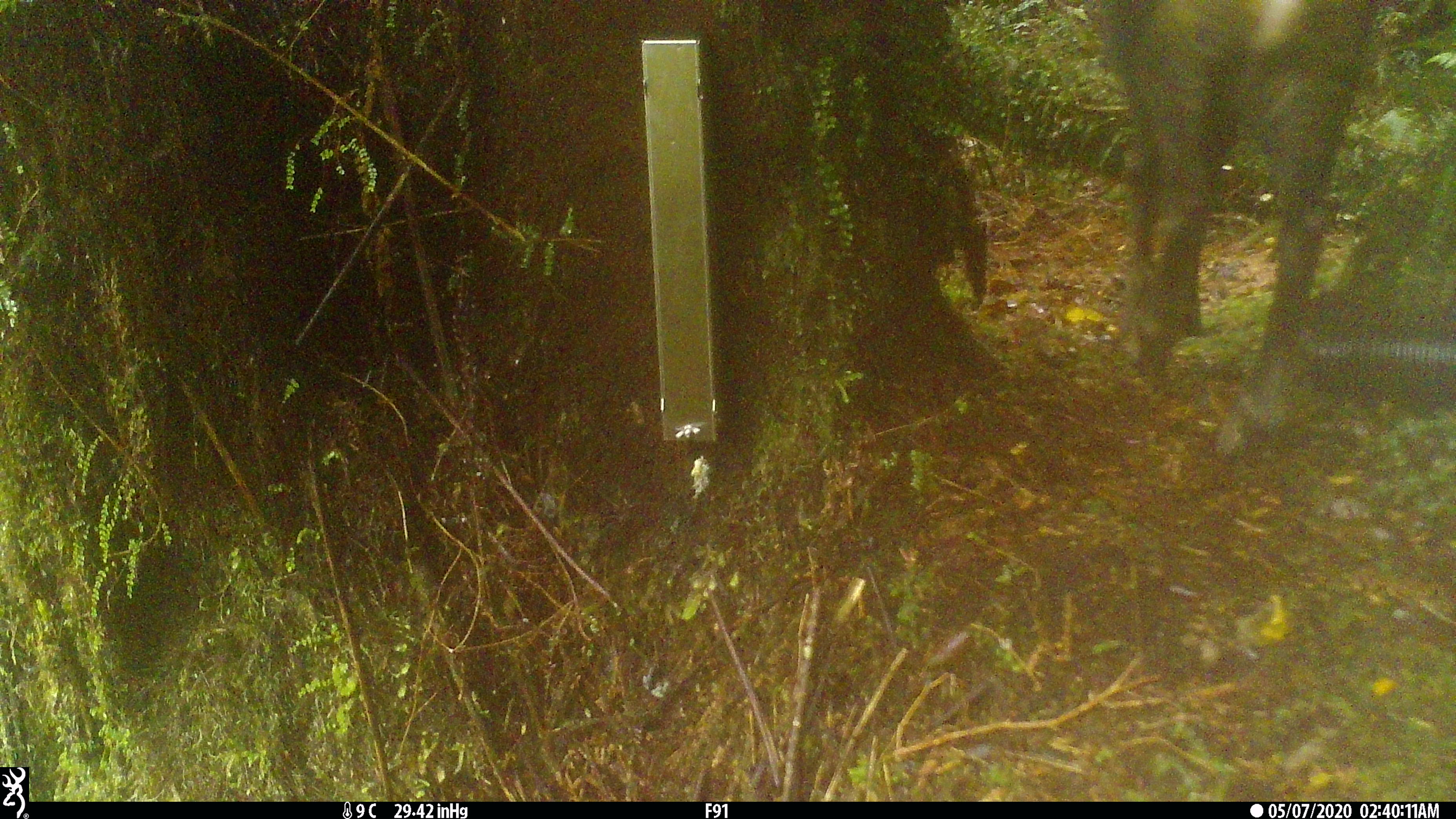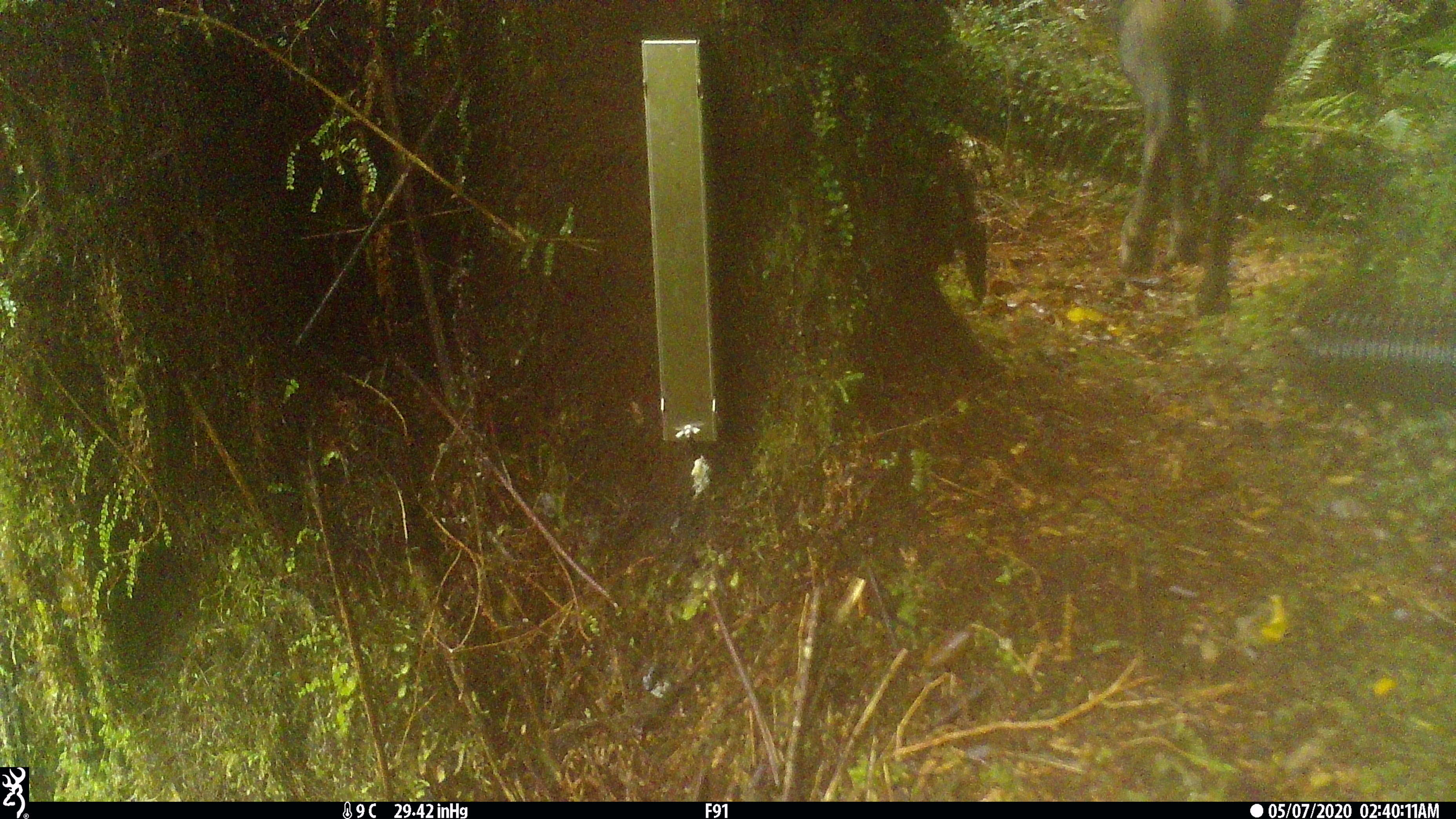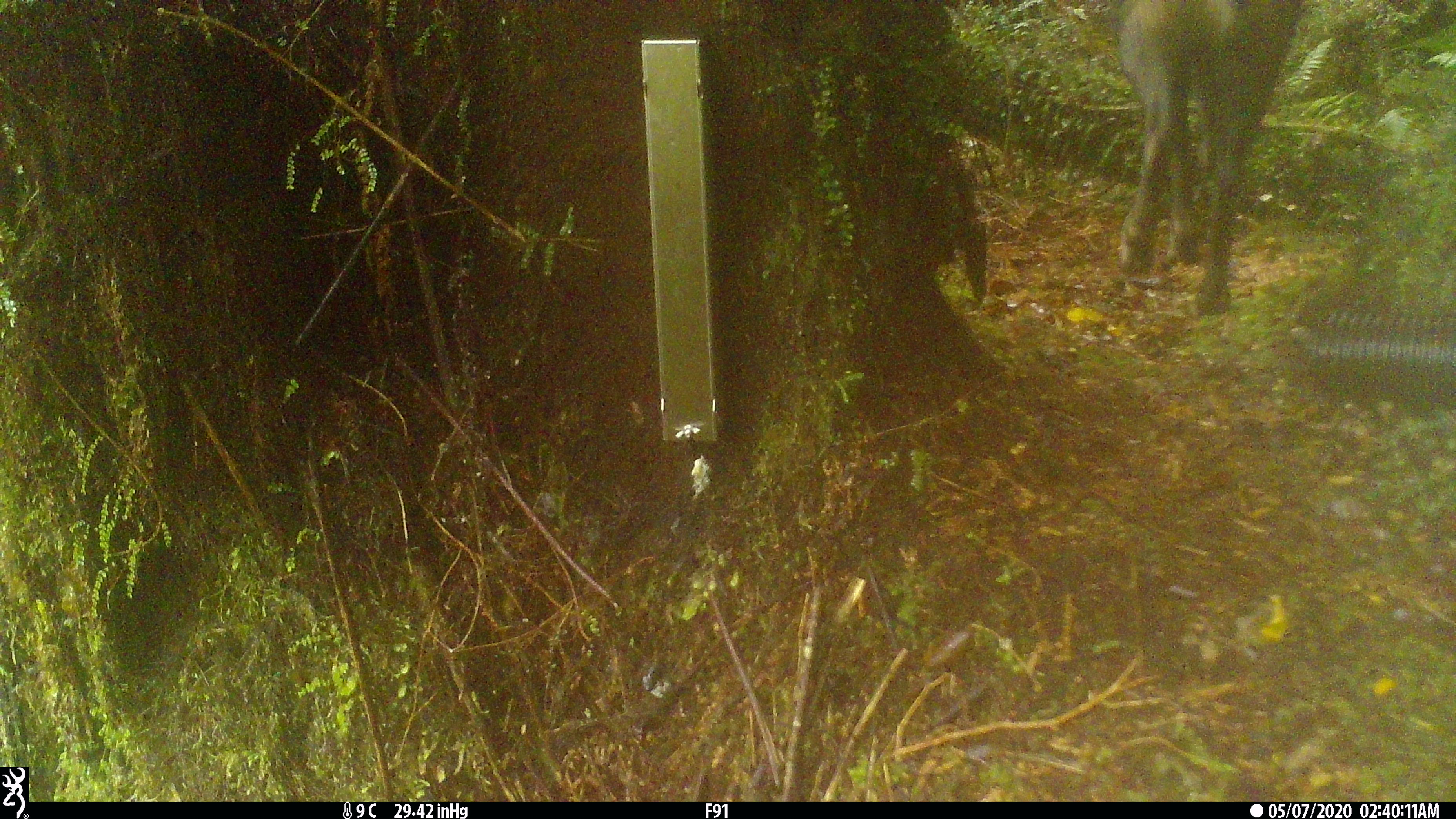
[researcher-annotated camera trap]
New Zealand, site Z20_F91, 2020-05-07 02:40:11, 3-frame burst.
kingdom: Animalia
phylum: Chordata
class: Mammalia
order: Artiodactyla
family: Bovidae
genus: Rupicapra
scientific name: Rupicapra rupicapra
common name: alpine chamois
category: chamois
Chamois (alpine chamois) (Rupicapra rupicapra).